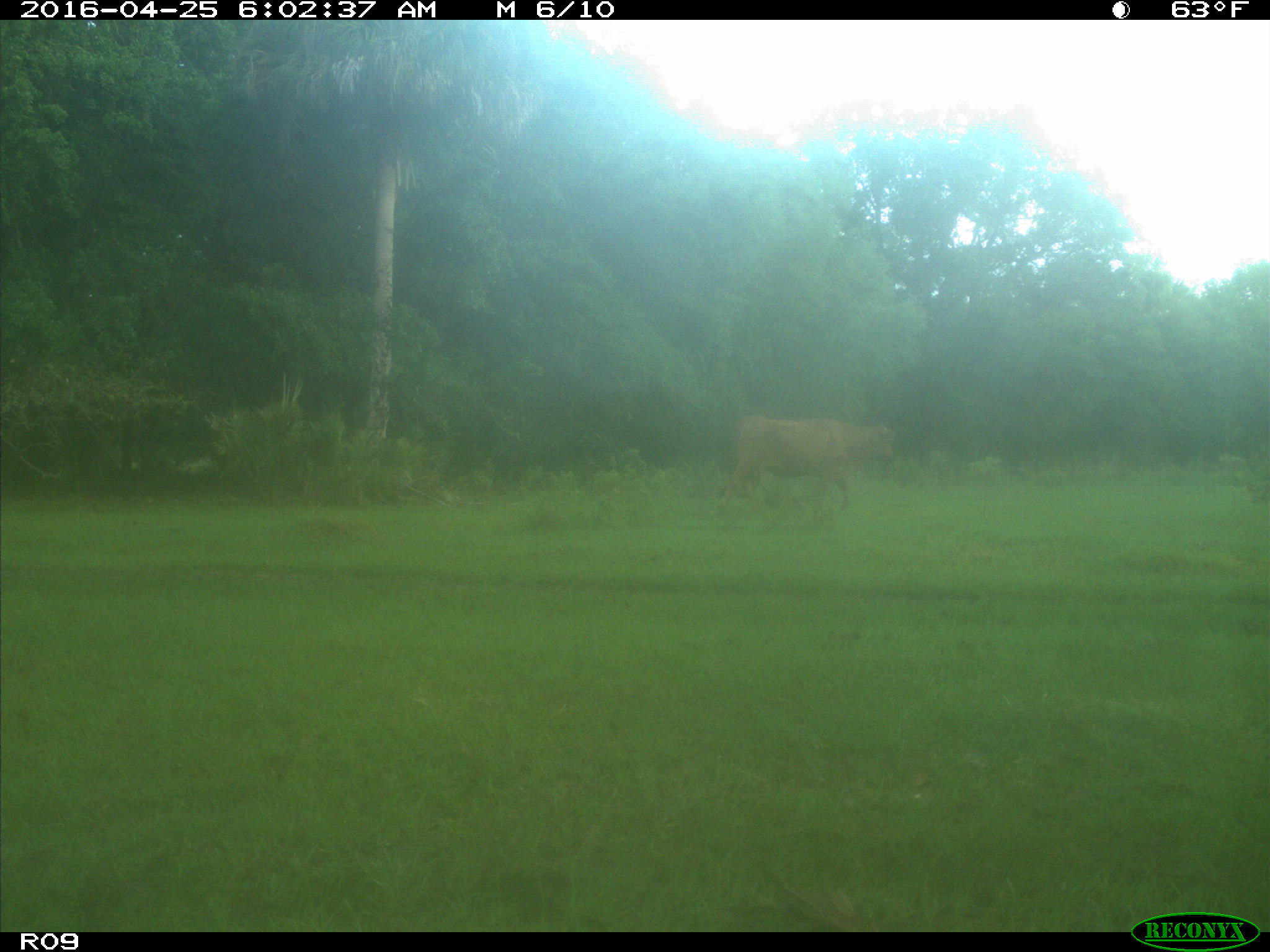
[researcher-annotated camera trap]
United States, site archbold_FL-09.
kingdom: Animalia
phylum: Chordata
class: Mammalia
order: Artiodactyla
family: Bovidae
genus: Bos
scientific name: Bos taurus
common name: domestic cow